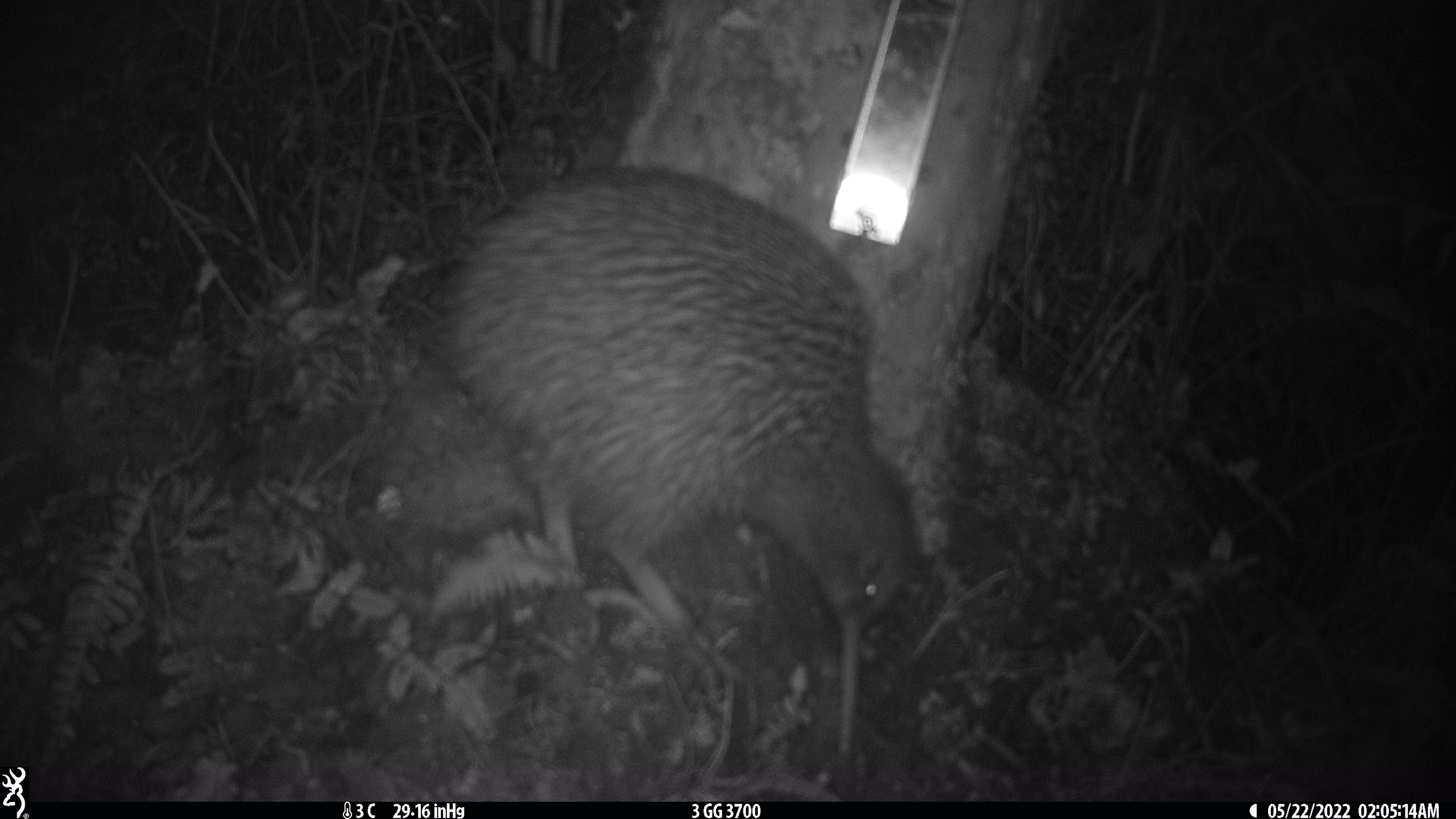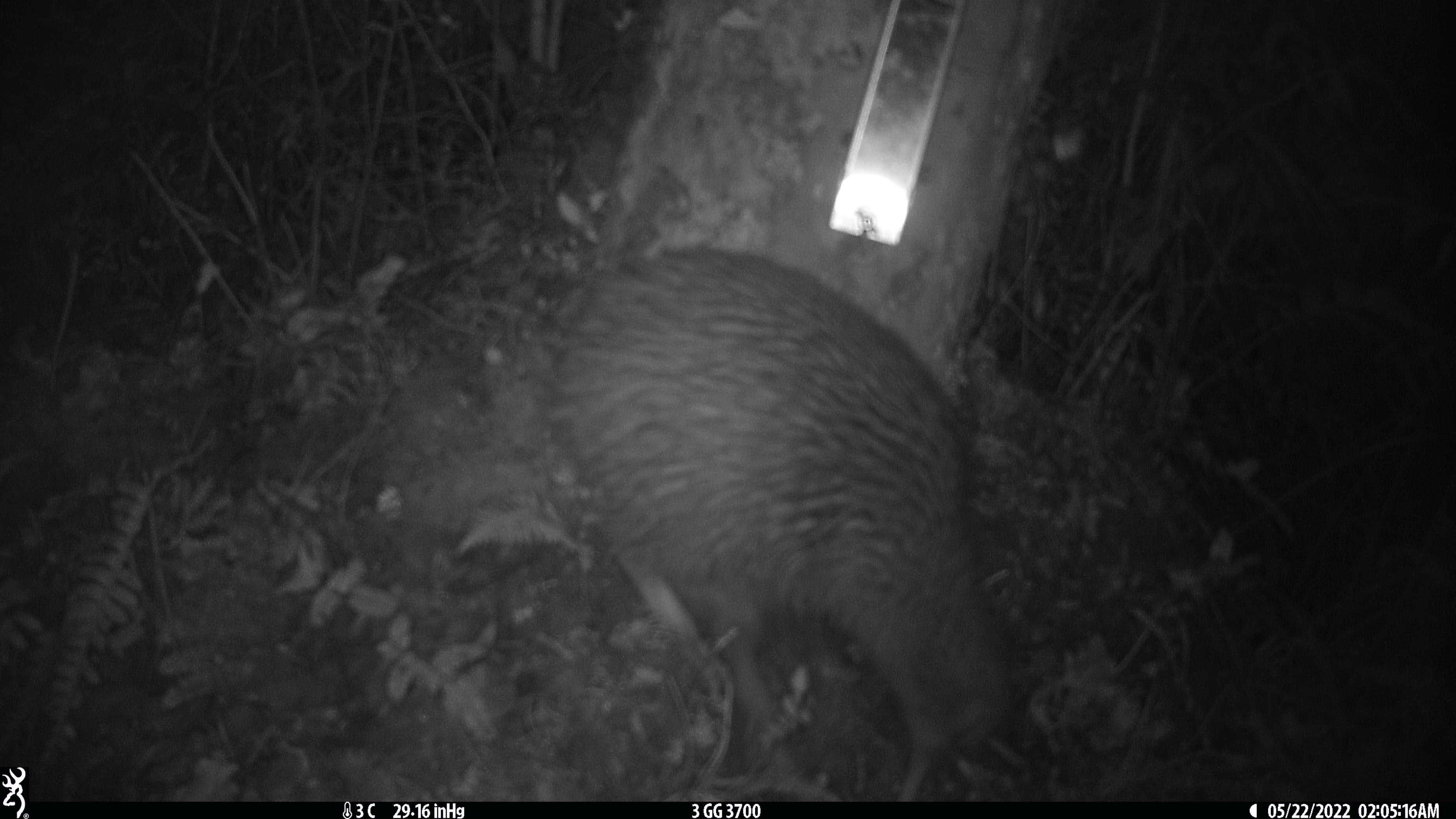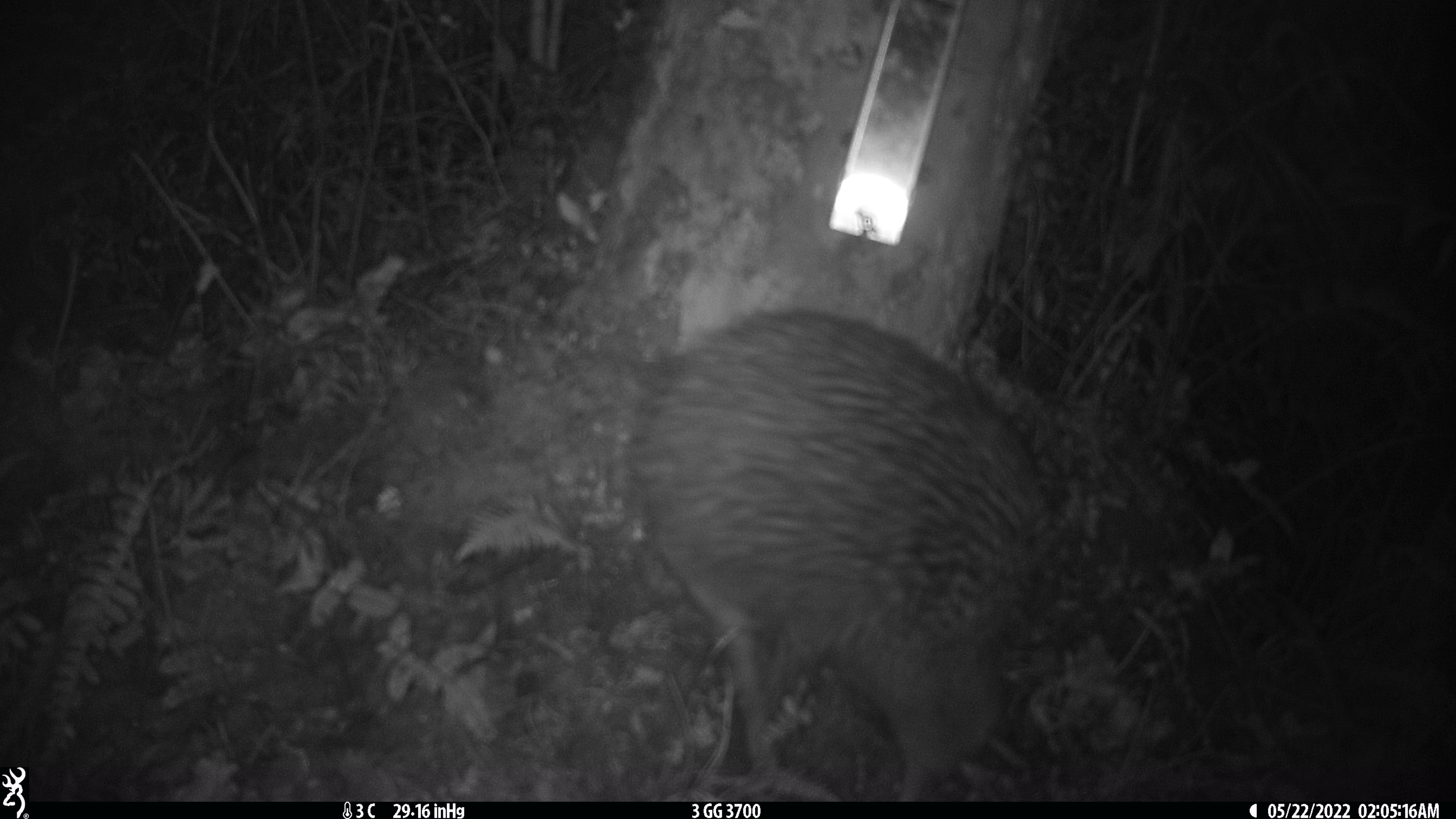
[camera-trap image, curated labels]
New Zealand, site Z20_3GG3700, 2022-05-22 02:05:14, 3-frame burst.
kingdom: Animalia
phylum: Chordata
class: Aves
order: Apterygiformes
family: Apterygidae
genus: Apteryx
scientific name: Apteryx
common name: kiwi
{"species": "kiwi (Apteryx)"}